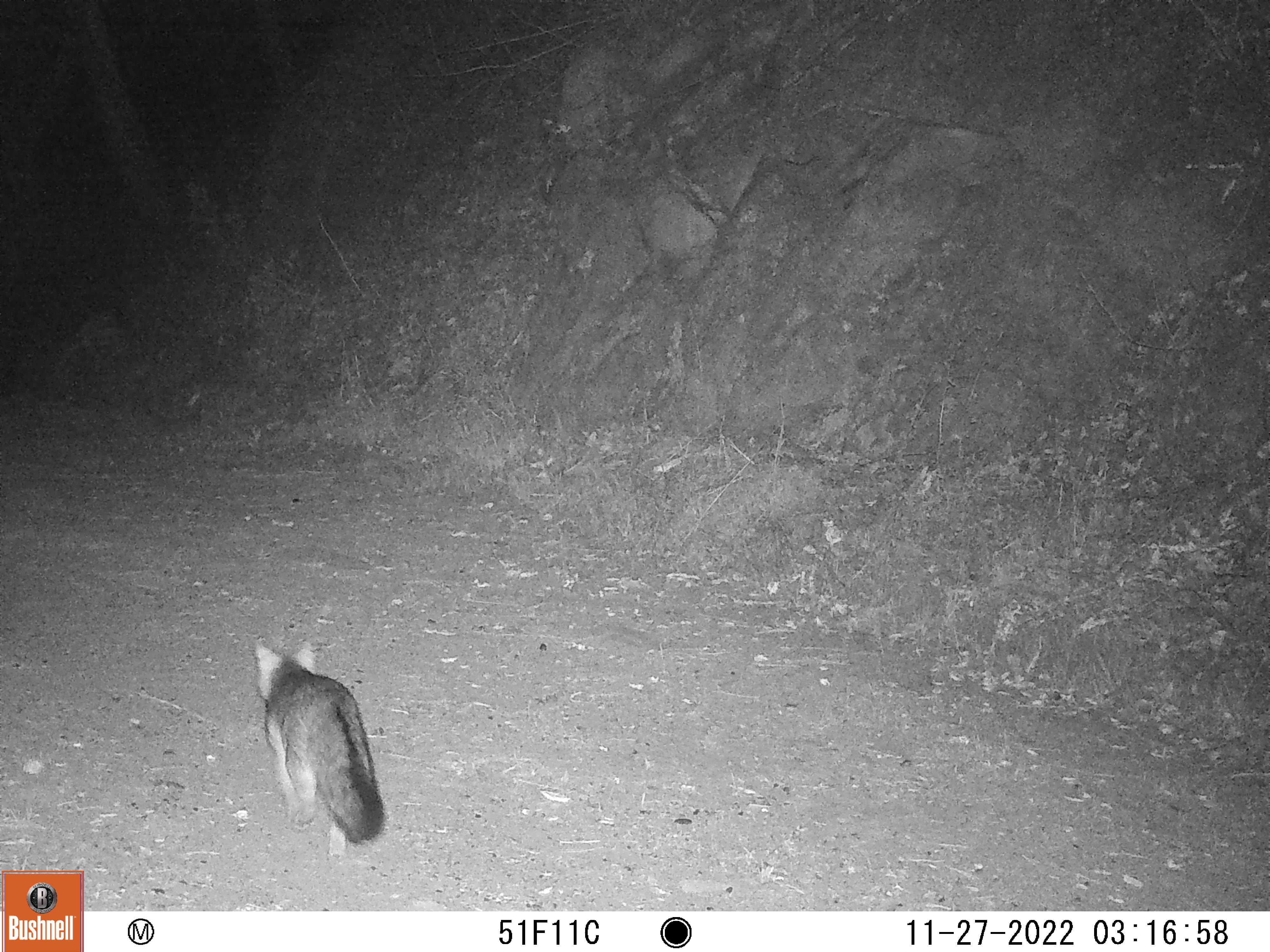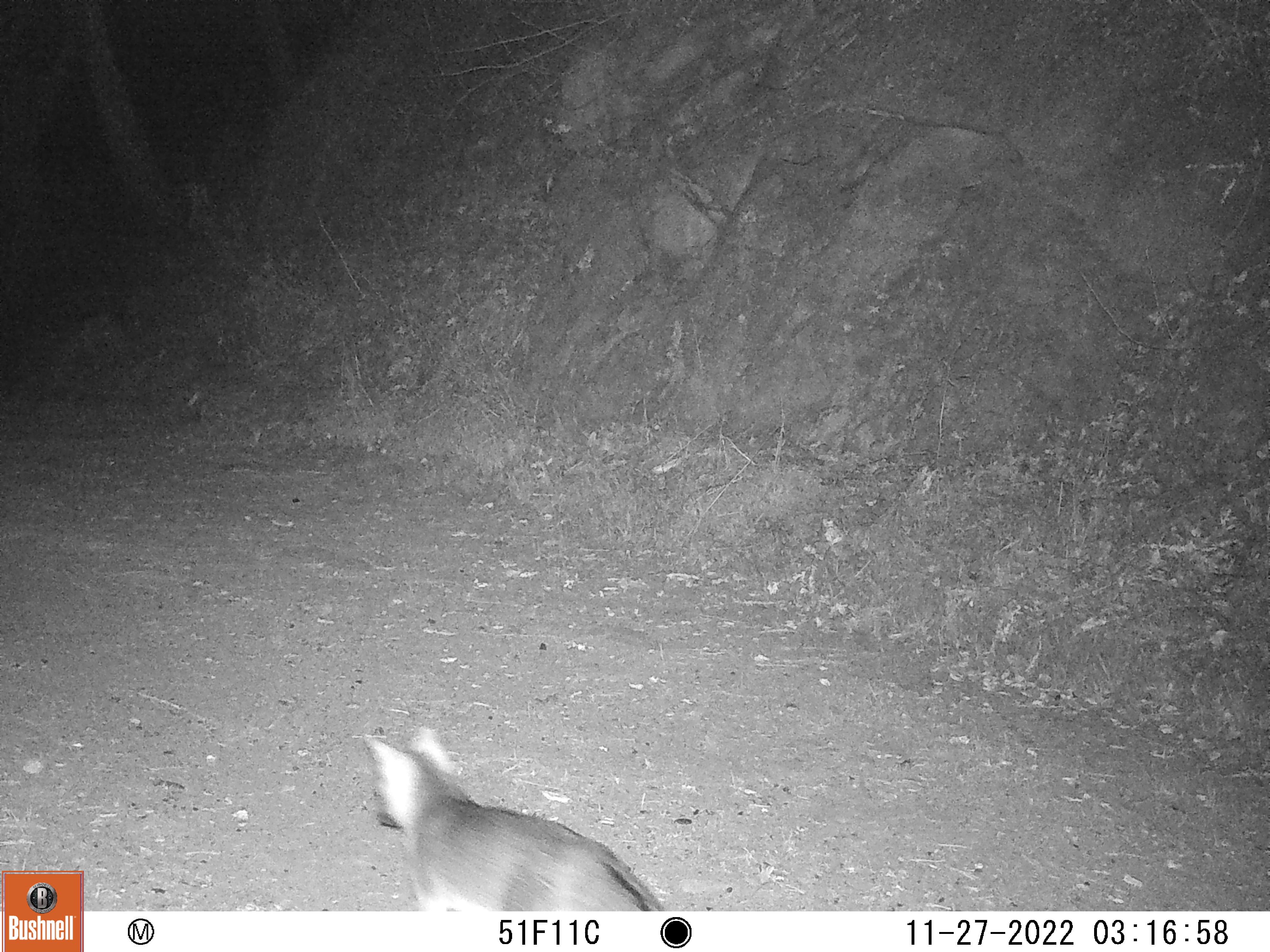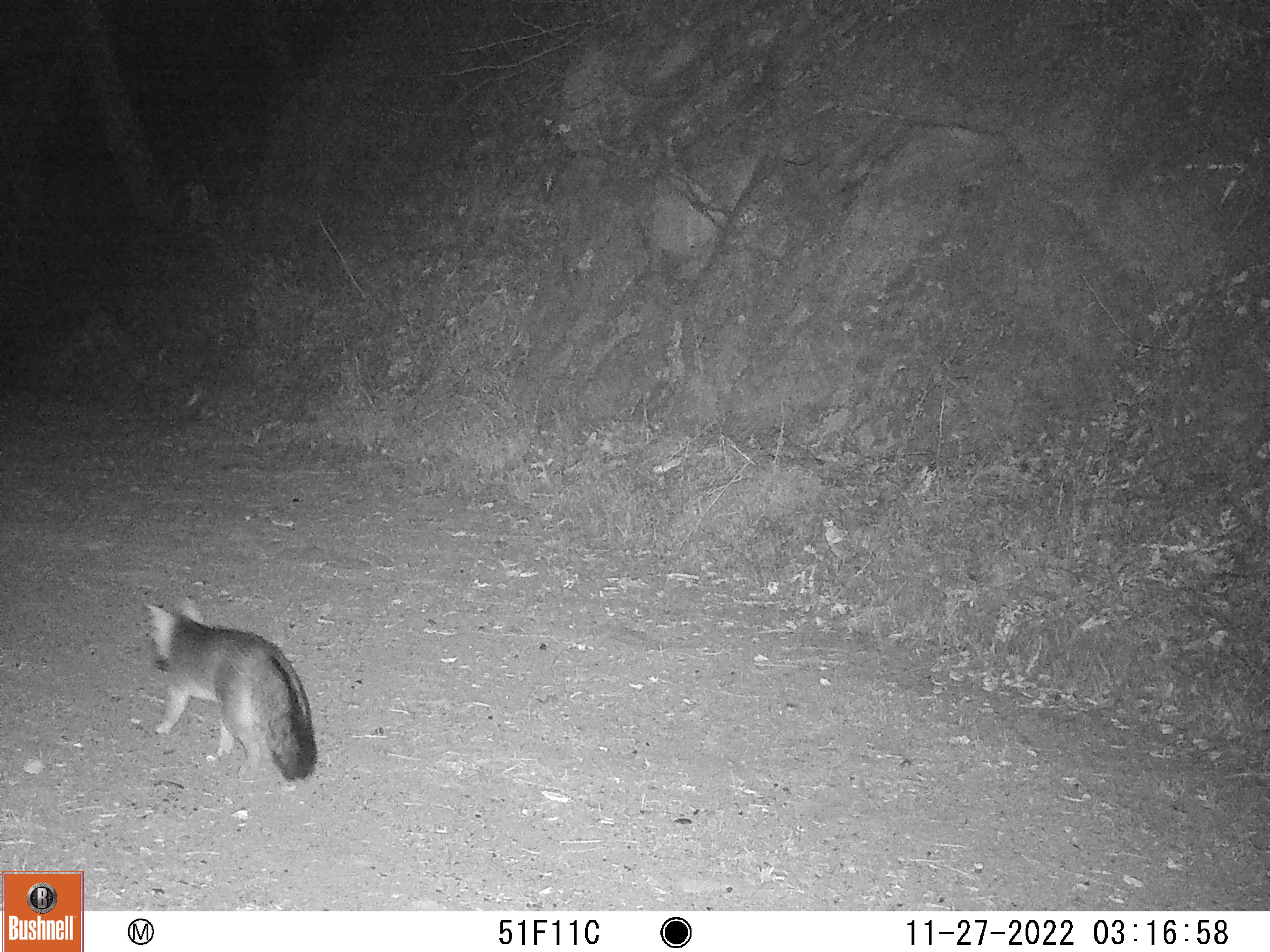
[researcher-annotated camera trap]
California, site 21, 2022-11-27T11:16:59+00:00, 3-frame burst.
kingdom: Animalia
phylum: Chordata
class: Mammalia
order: Carnivora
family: Canidae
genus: Urocyon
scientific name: Urocyon cinereoargenteus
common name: gray fox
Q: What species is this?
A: Gray fox (Urocyon cinereoargenteus).